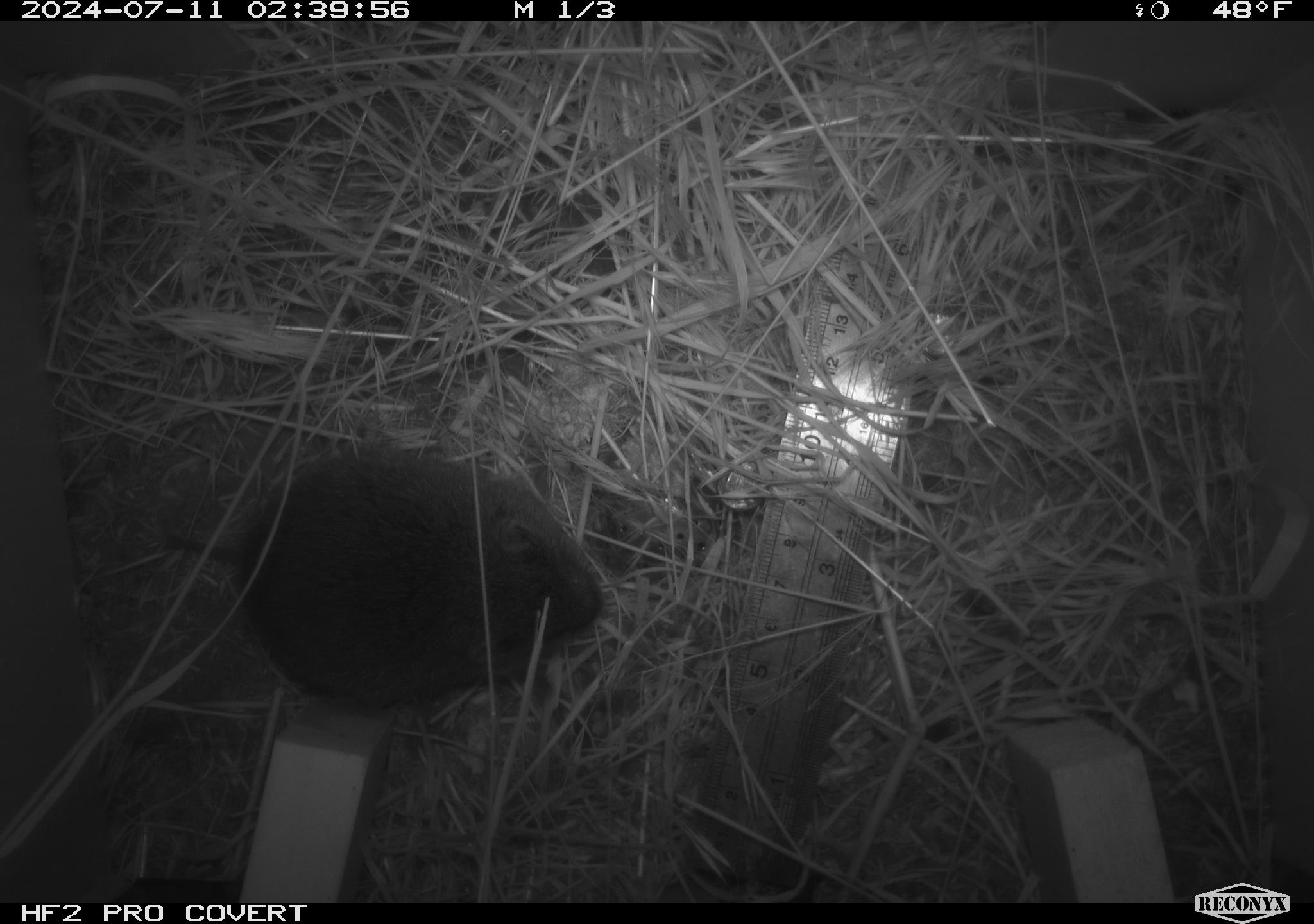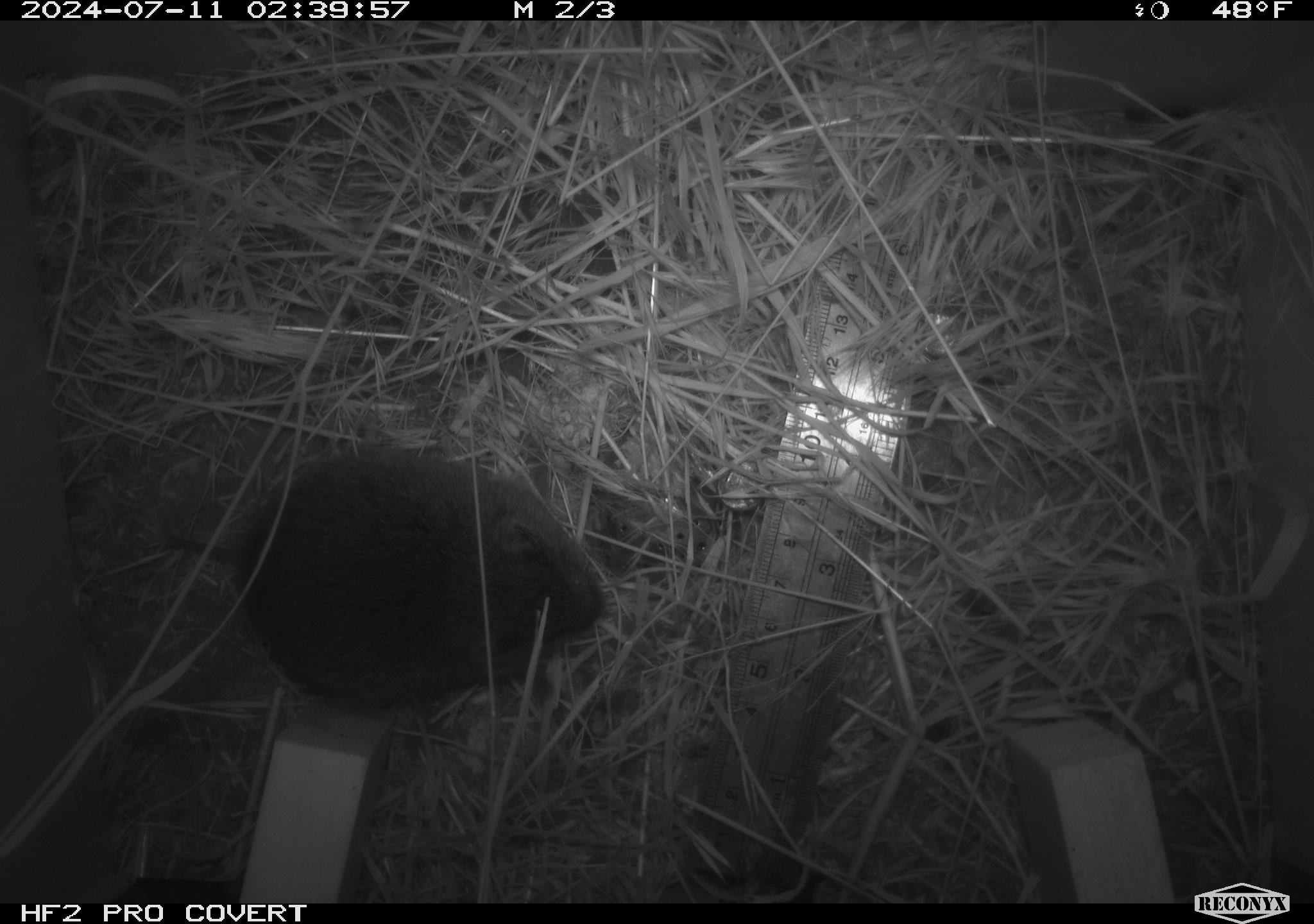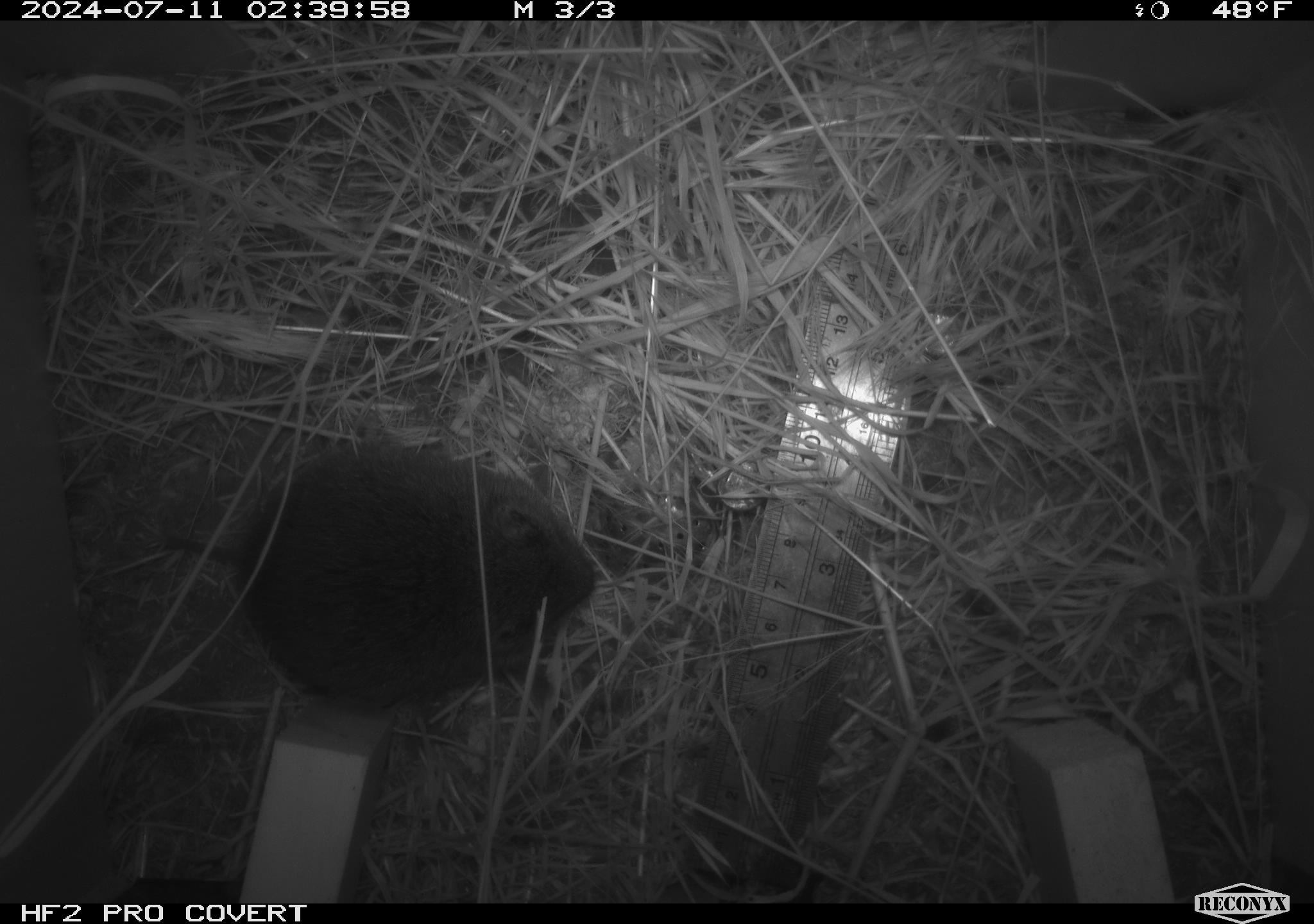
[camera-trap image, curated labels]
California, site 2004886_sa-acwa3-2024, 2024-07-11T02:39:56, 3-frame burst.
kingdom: Animalia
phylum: Chordata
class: Mammalia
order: Rodentia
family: Cricetidae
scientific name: Arvicolinae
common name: voles, lemmings, and muskrats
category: arvicolinae subfamily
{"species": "arvicolinae subfamily (voles, lemmings, and muskrats) (Arvicolinae)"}